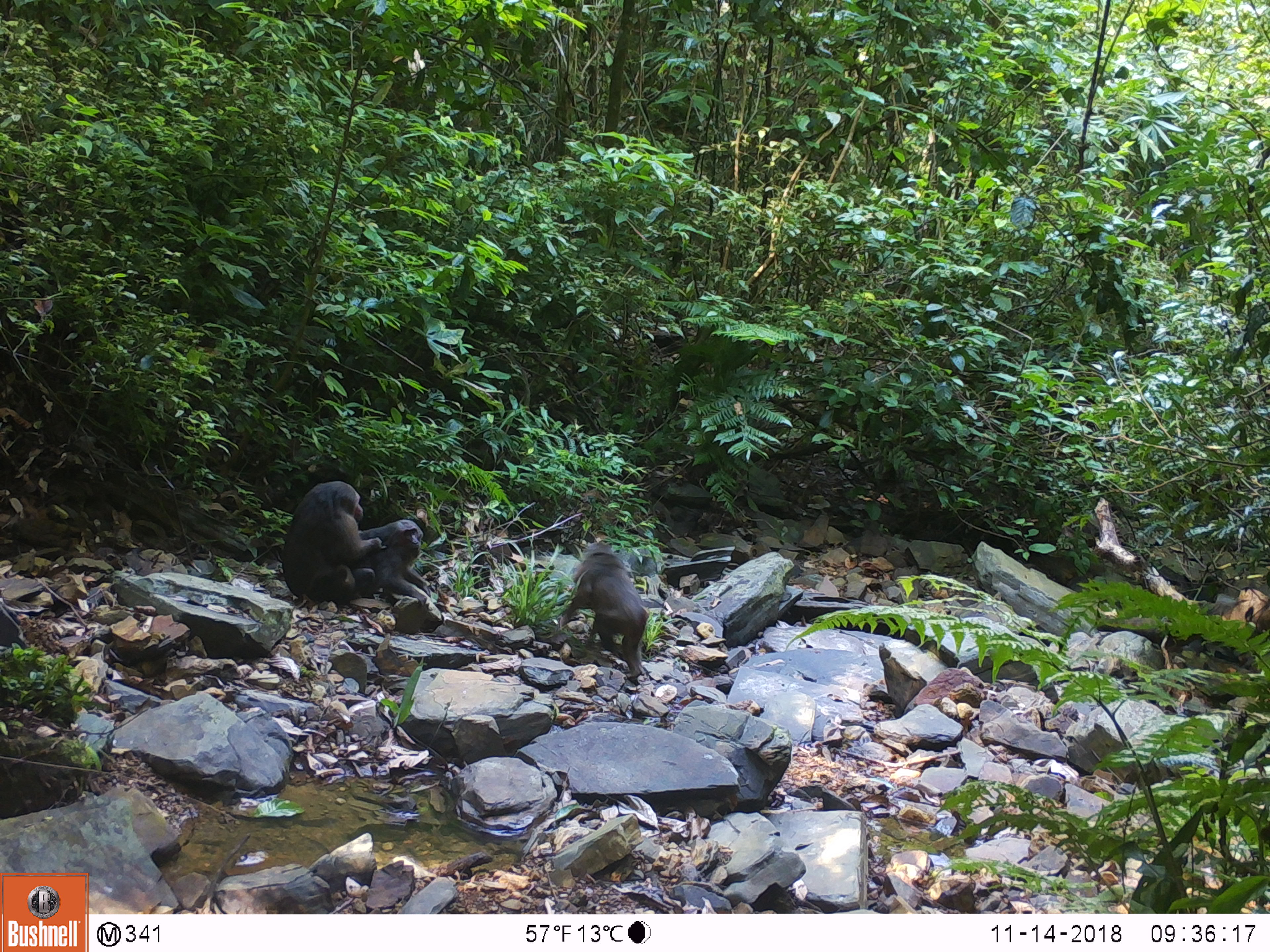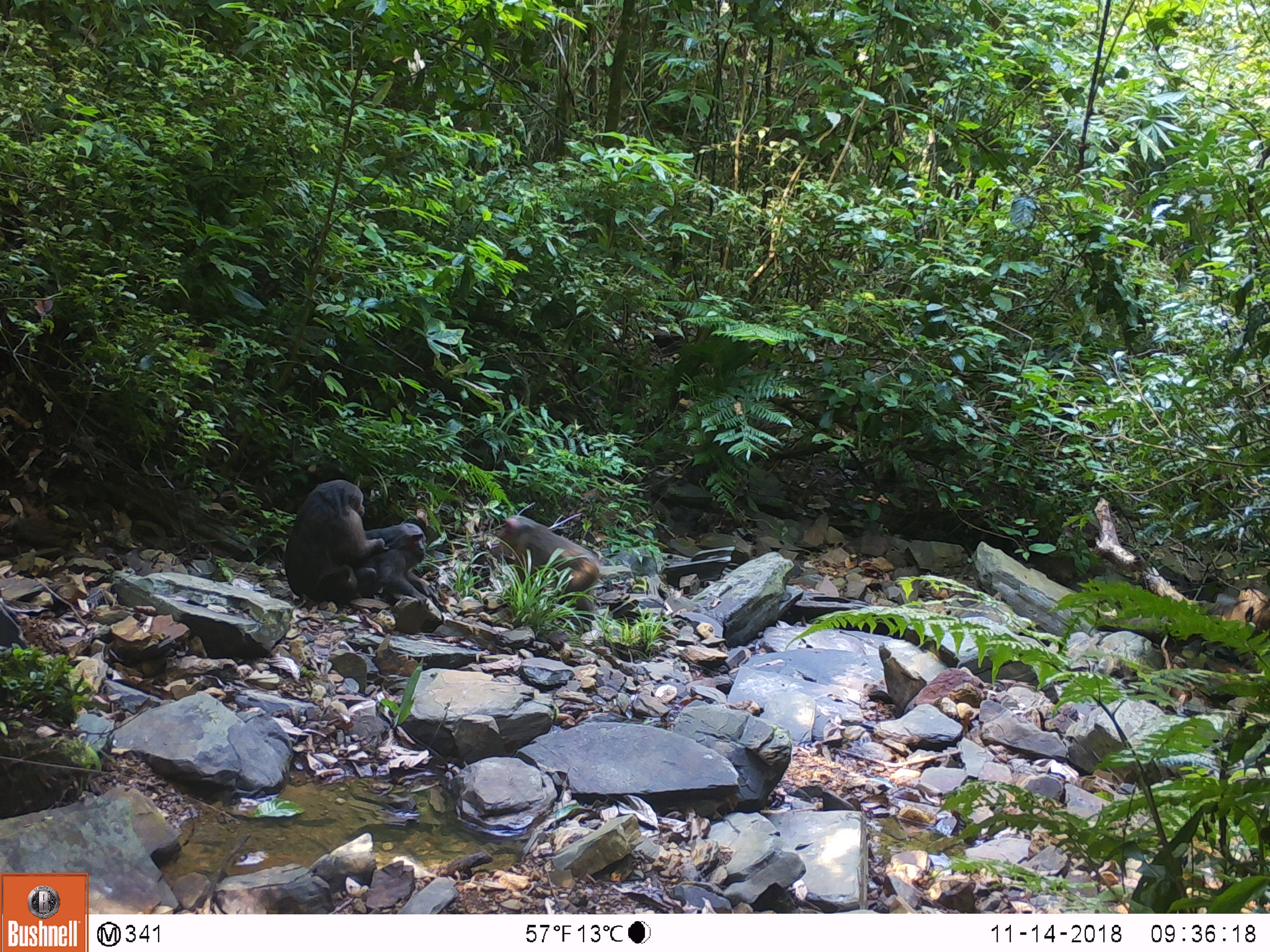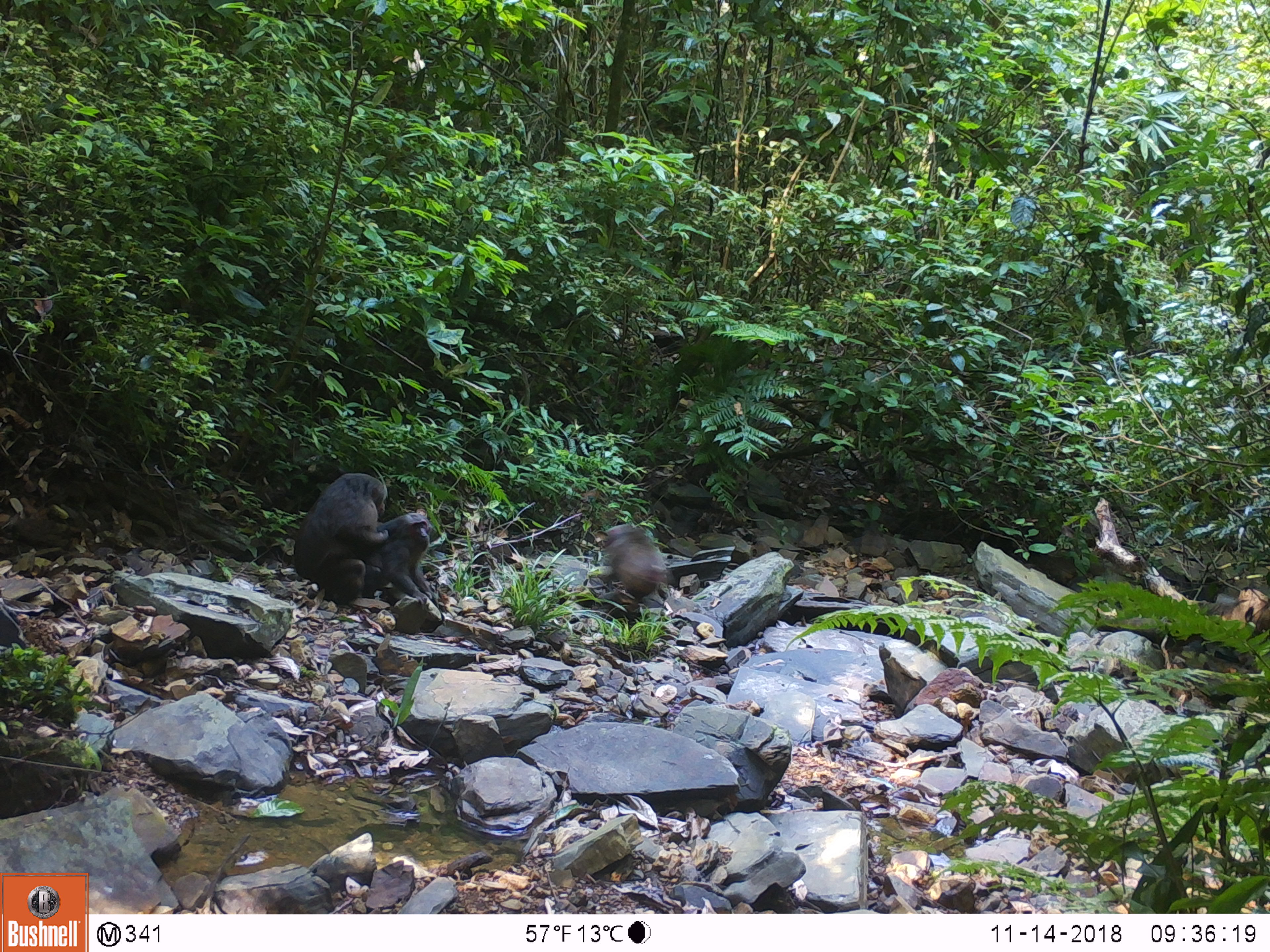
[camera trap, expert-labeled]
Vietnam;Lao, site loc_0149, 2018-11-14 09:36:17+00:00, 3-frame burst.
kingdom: Animalia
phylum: Chordata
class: Mammalia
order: Primates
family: Cercopithecidae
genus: Macaca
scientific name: Macaca arctoides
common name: stump-tailed macaque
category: stump tailed macaque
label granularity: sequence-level